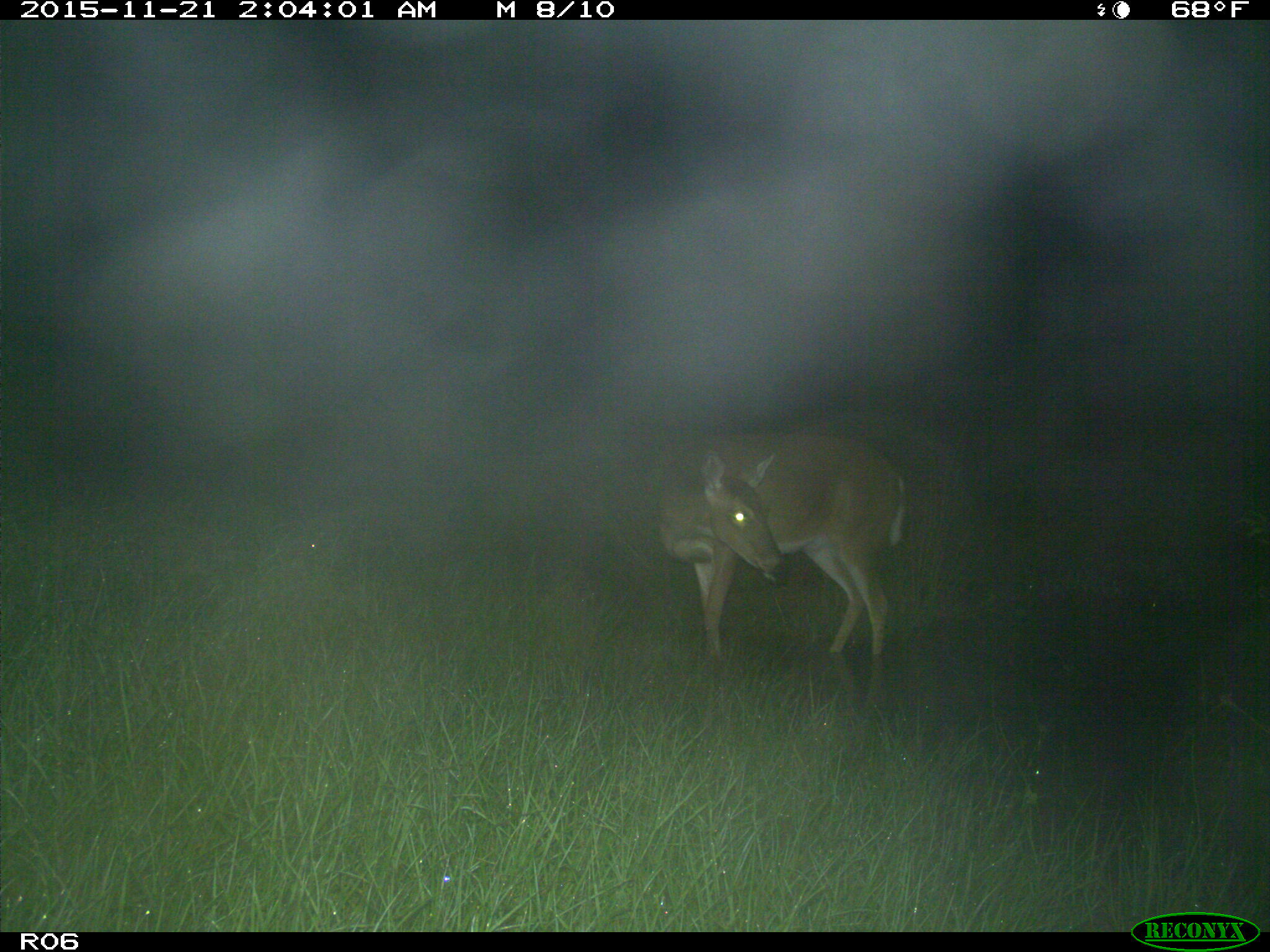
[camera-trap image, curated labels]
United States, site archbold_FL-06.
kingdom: Animalia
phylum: Chordata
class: Mammalia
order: Artiodactyla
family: Cervidae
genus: Odocoileus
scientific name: Odocoileus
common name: deer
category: unidentified deer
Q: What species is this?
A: Unidentified deer (deer) (Odocoileus).